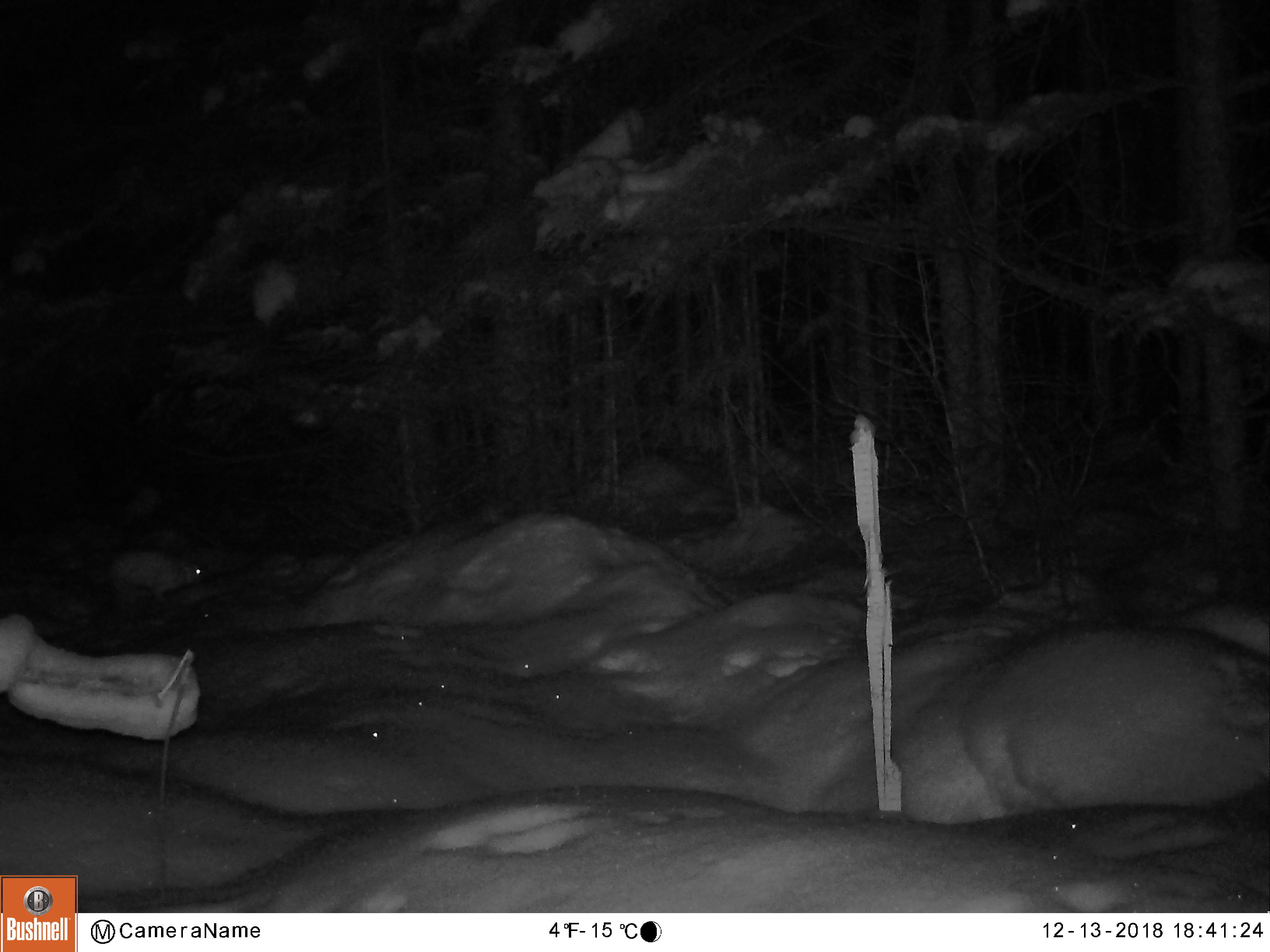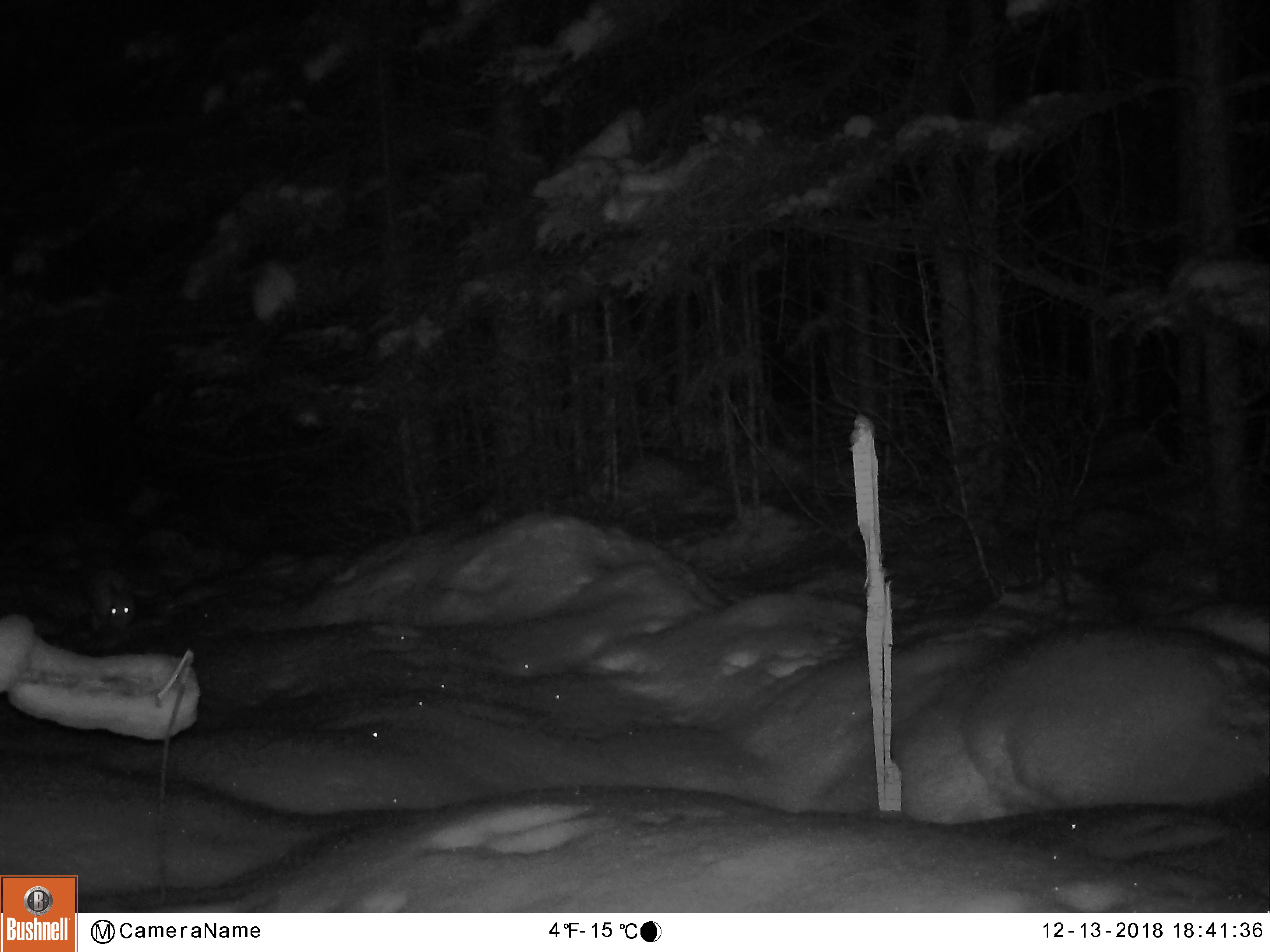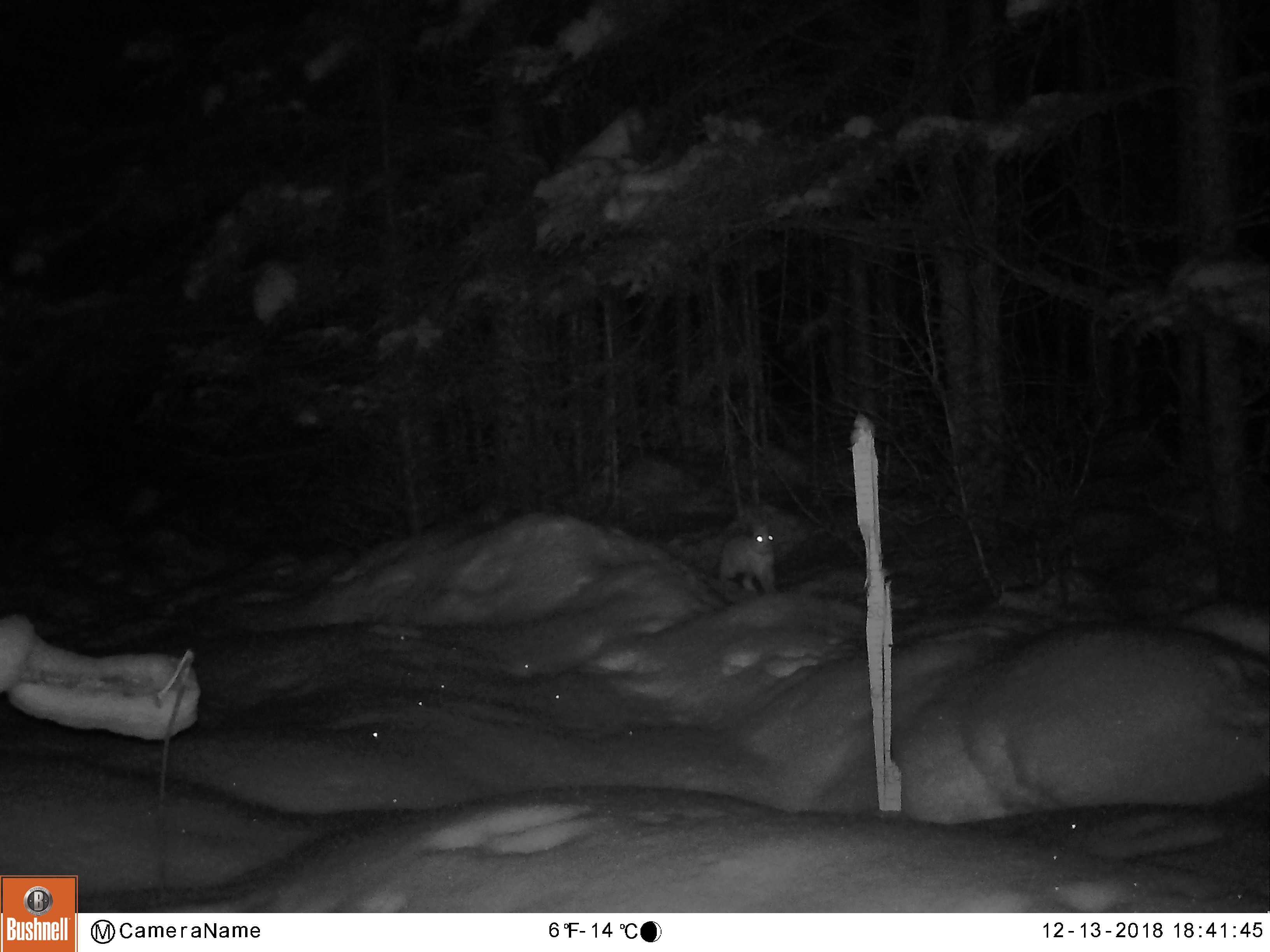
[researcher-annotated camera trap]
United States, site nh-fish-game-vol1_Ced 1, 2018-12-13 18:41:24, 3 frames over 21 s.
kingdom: Animalia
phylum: Chordata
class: Mammalia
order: Lagomorpha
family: Leporidae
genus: Lepus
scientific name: Lepus americanus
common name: snowshoe hare